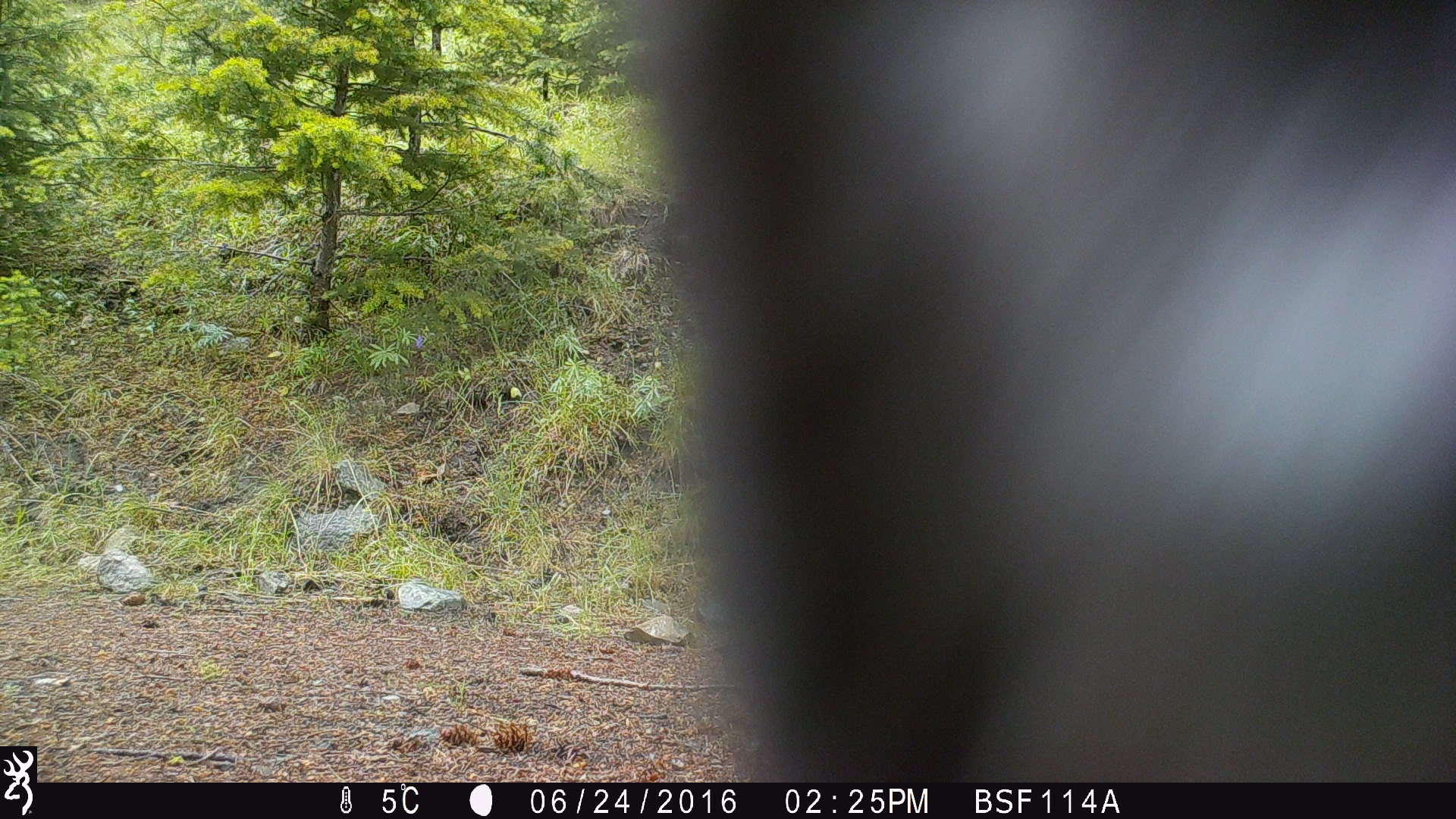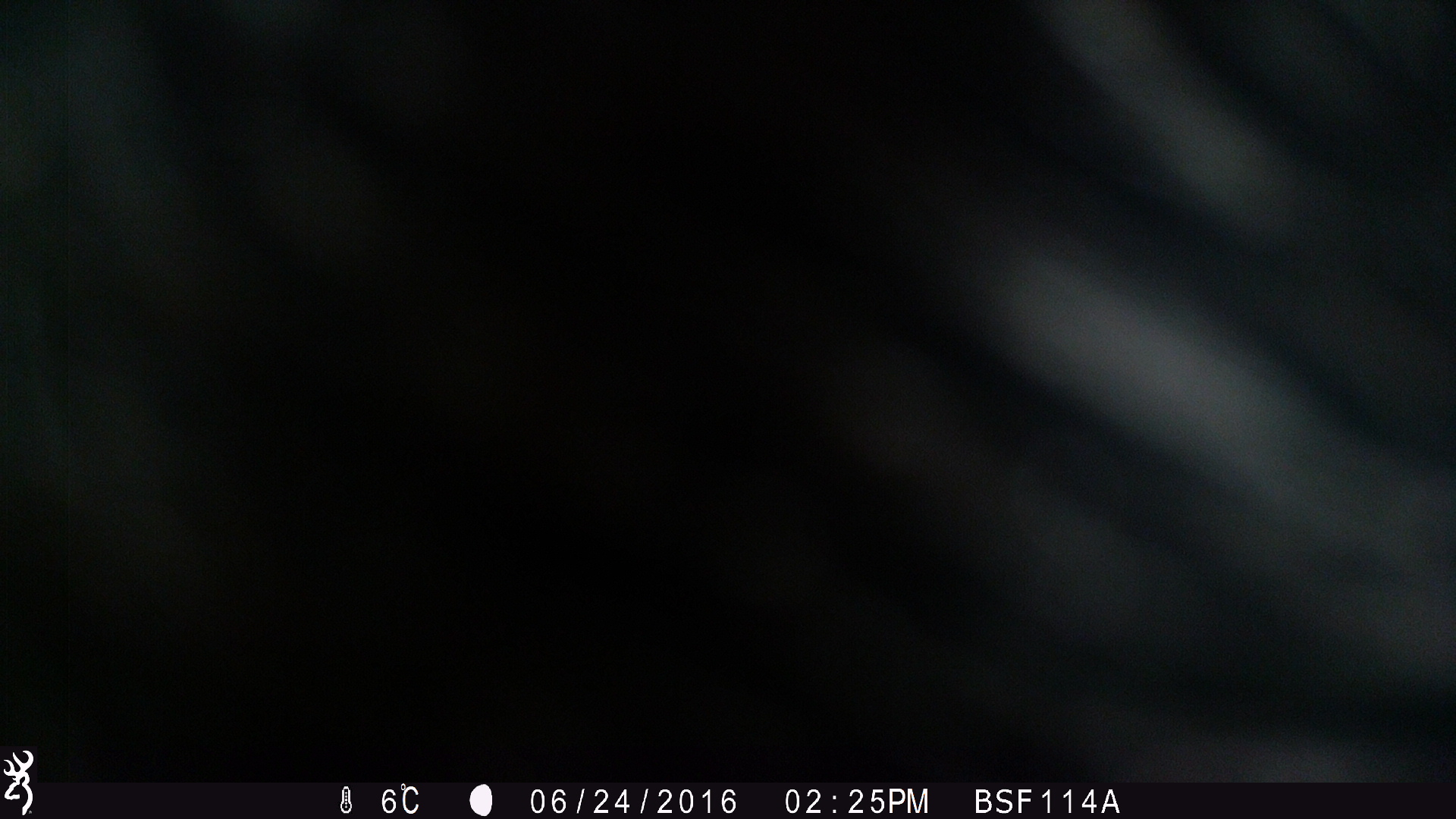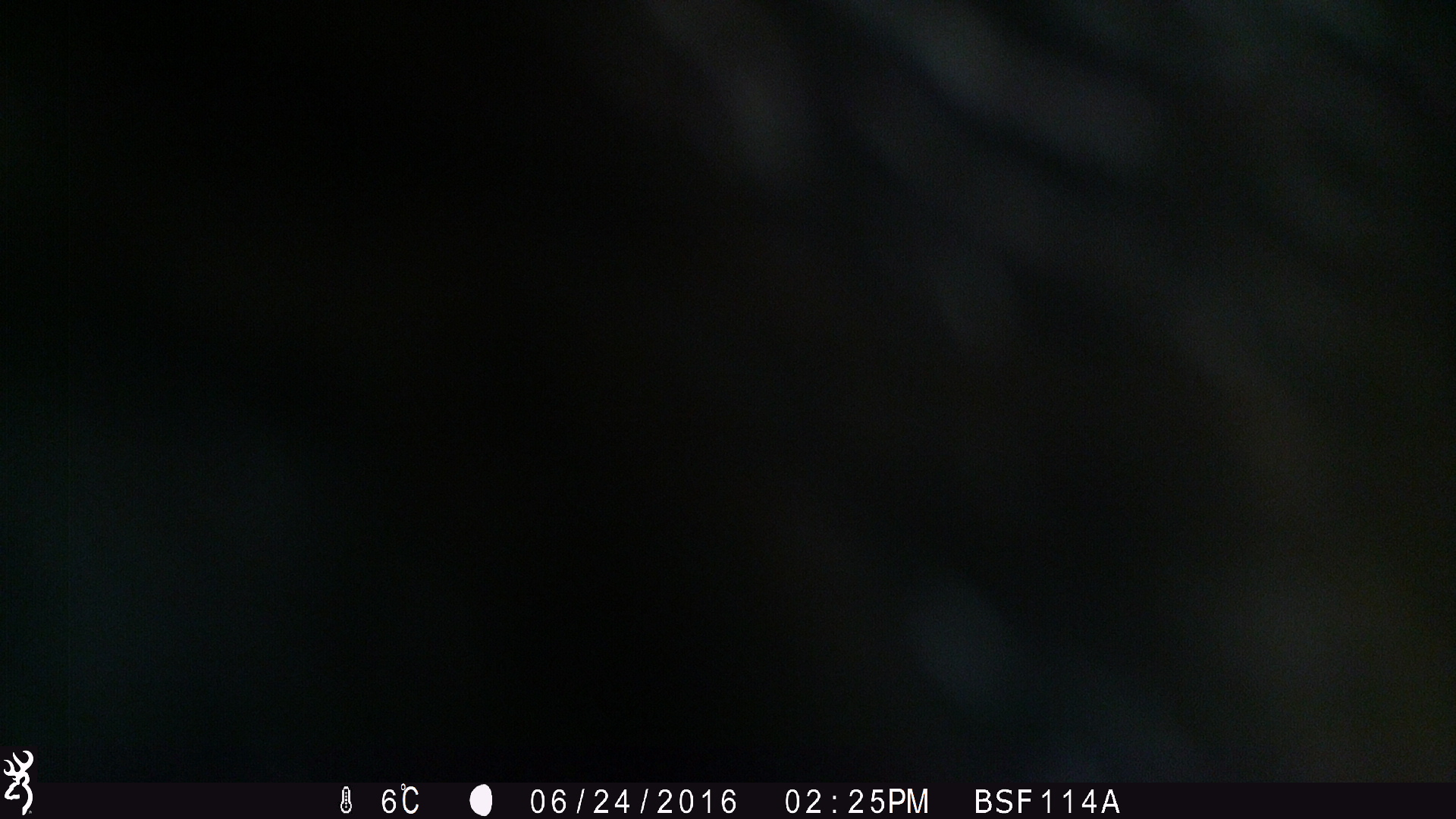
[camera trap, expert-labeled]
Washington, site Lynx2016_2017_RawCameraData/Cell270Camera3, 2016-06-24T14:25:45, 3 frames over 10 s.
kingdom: Animalia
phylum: Chordata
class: Mammalia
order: Artiodactyla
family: Bovidae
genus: Bos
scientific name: Bos taurus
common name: domestic cattle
Domestic cattle (Bos taurus). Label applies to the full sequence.